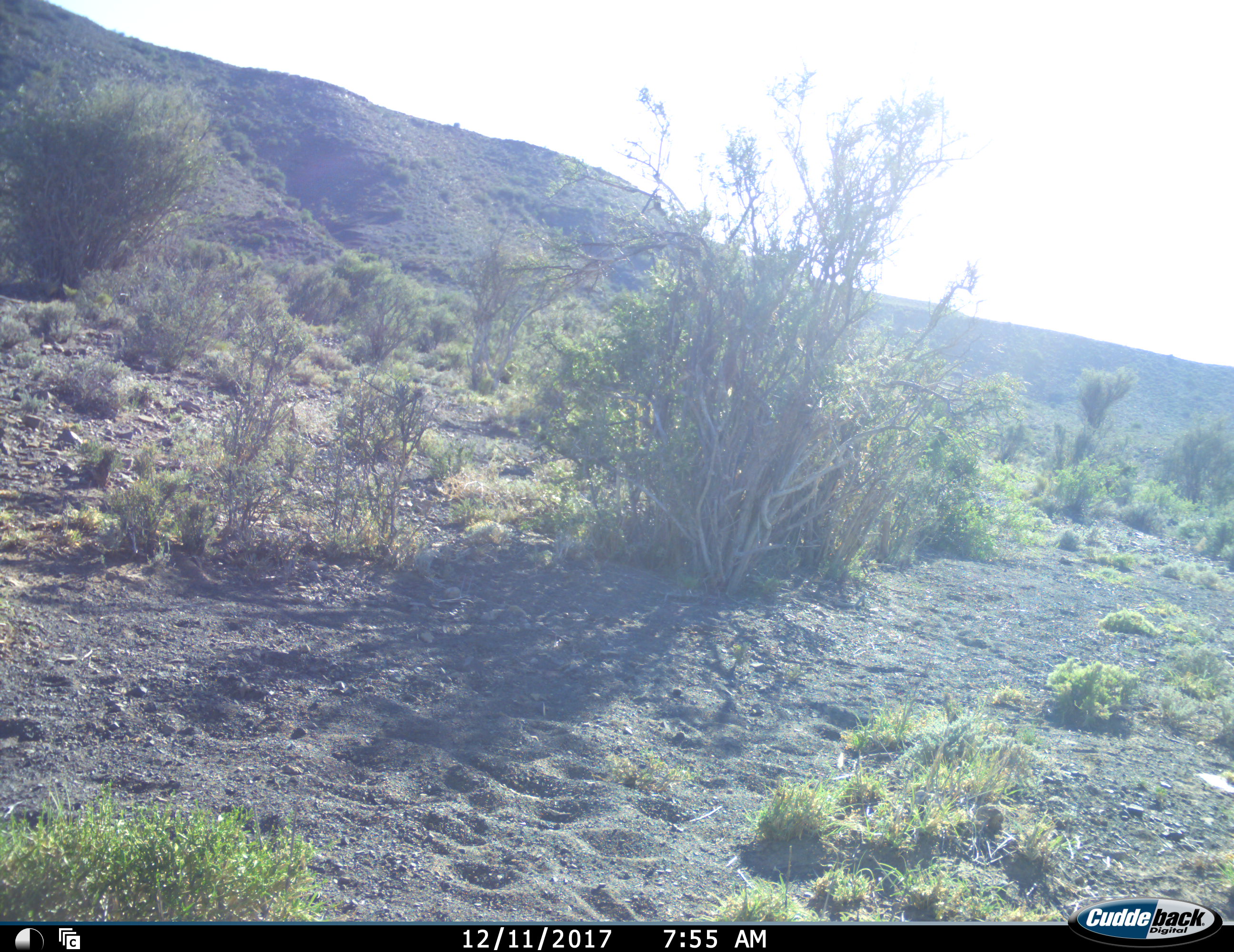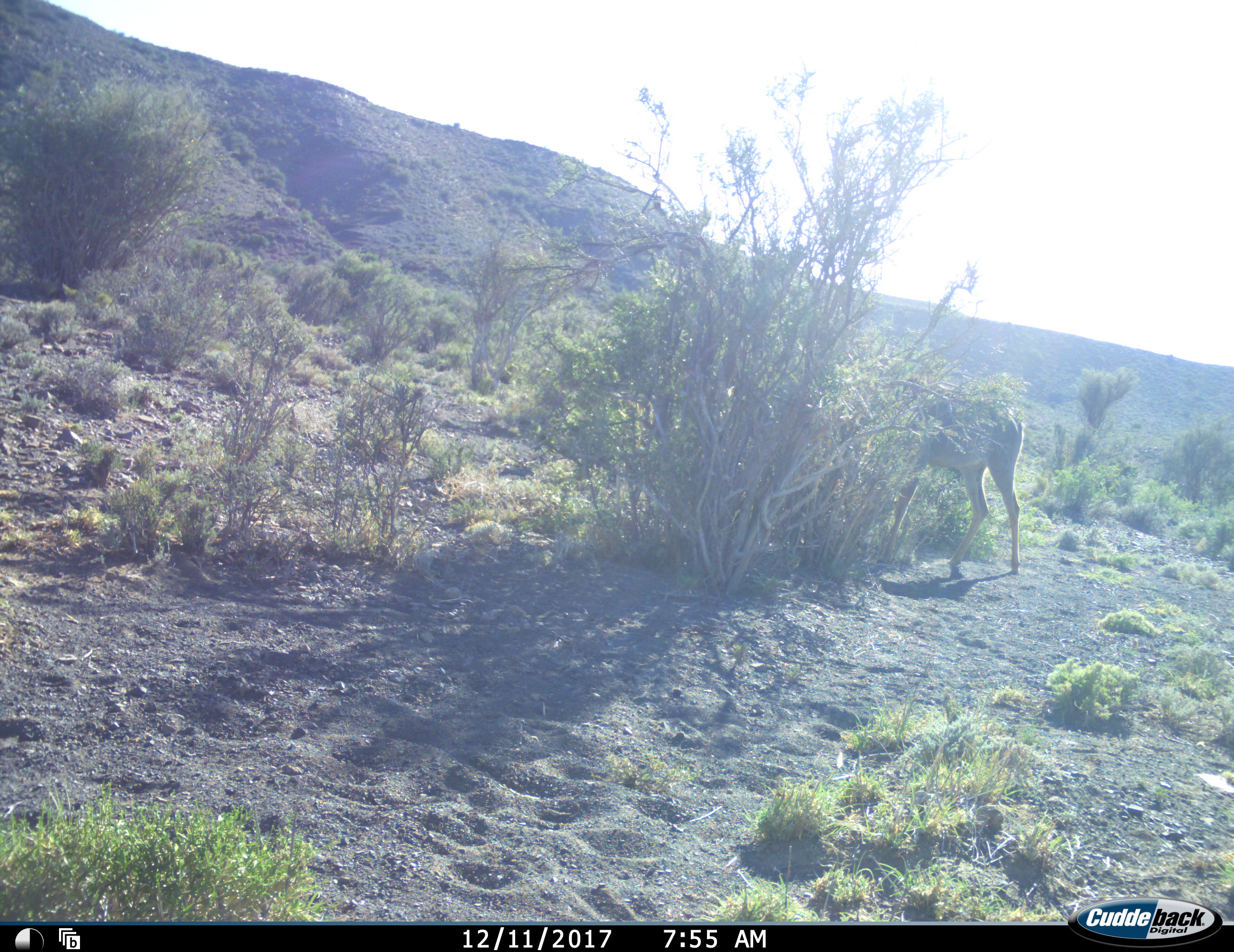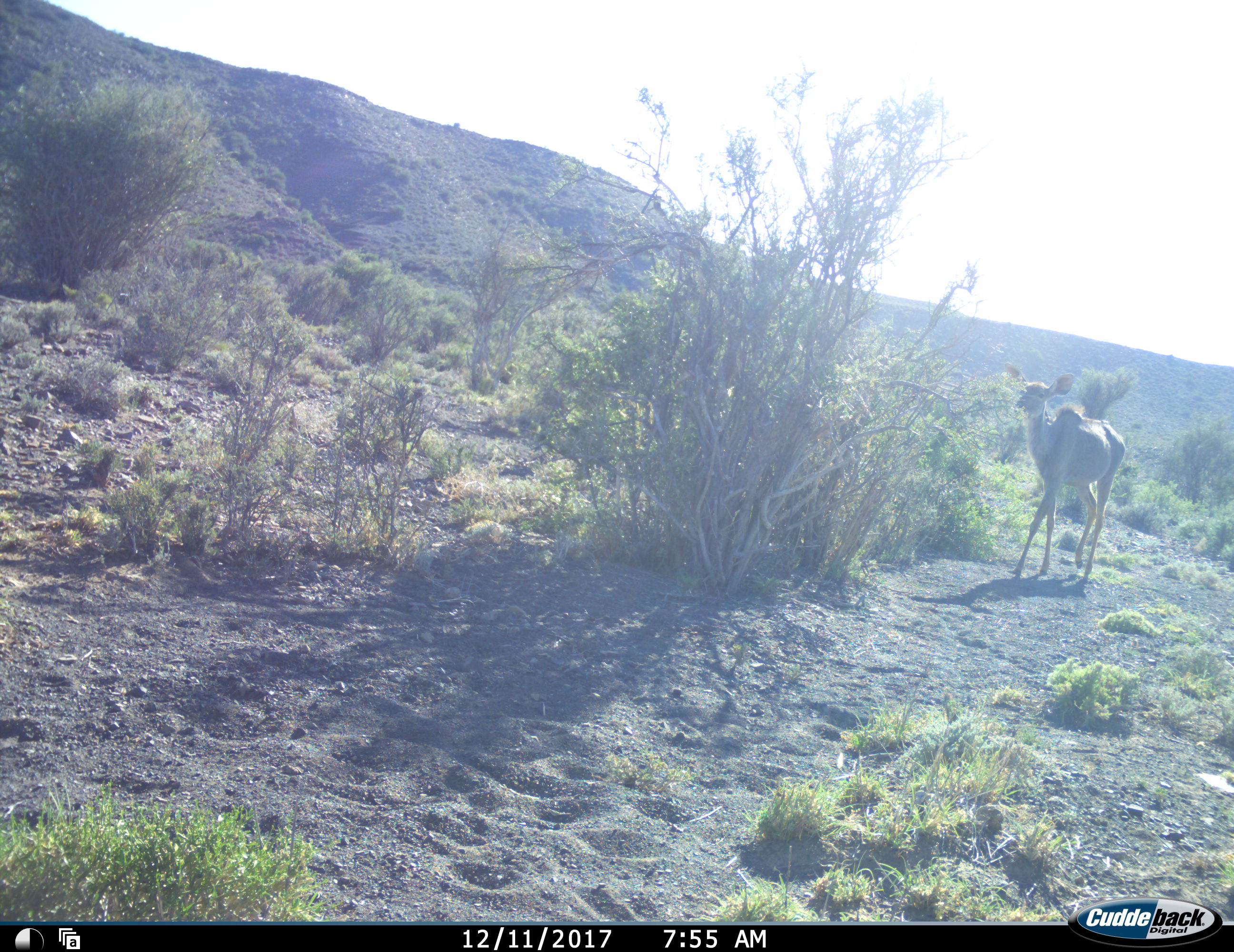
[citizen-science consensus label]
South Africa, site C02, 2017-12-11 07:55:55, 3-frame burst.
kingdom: Animalia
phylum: Chordata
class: Mammalia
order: Artiodactyla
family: Bovidae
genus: Tragelaphus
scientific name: Tragelaphus strepsiceros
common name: greater kudu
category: kudu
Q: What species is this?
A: Kudu (greater kudu) (Tragelaphus strepsiceros).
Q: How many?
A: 1.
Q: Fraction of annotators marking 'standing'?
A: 22%.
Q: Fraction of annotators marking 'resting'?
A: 0%.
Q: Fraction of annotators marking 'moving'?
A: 89%.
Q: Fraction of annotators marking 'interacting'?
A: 0%.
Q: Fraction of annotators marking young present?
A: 11%.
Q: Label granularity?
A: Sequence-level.